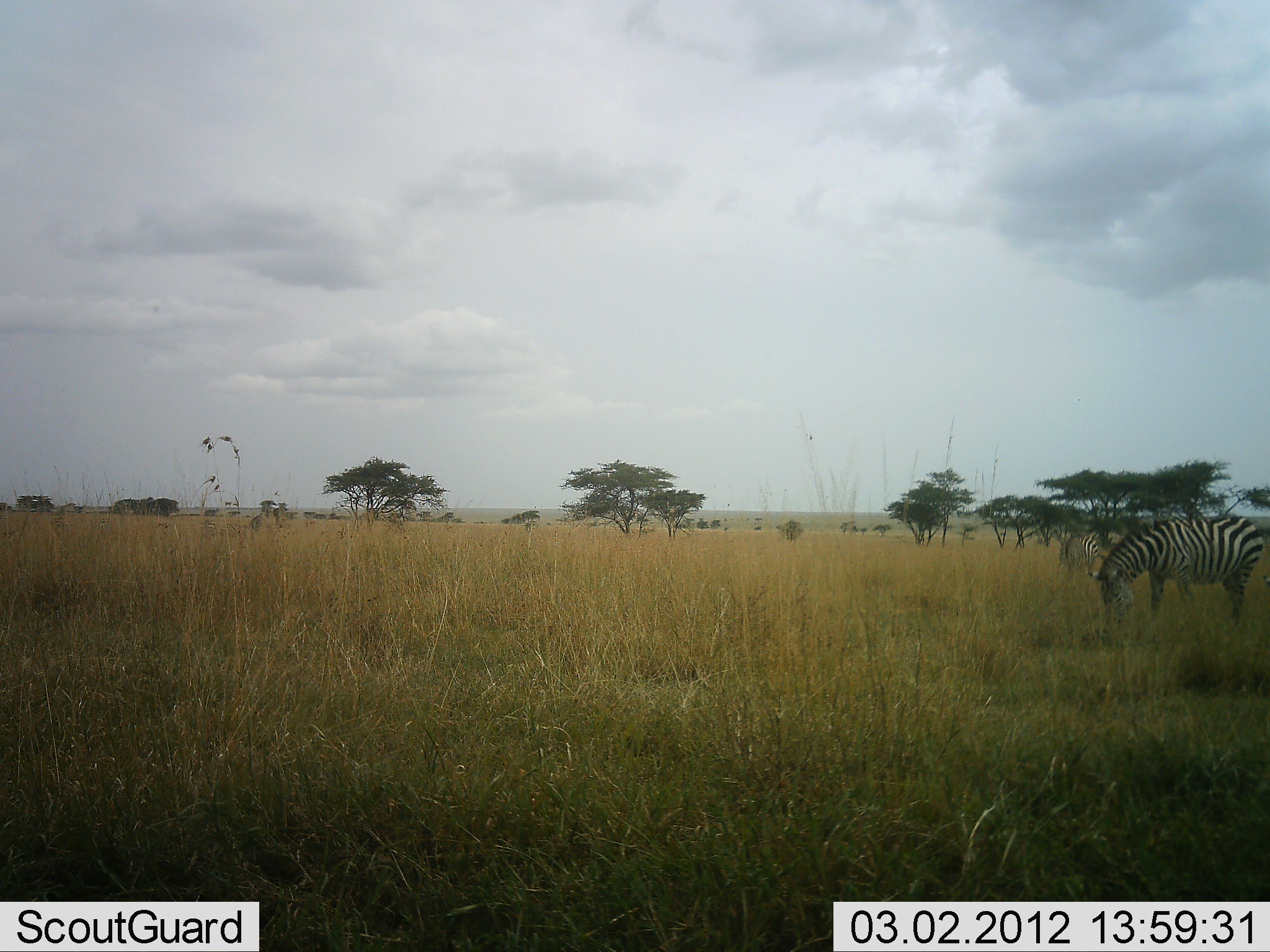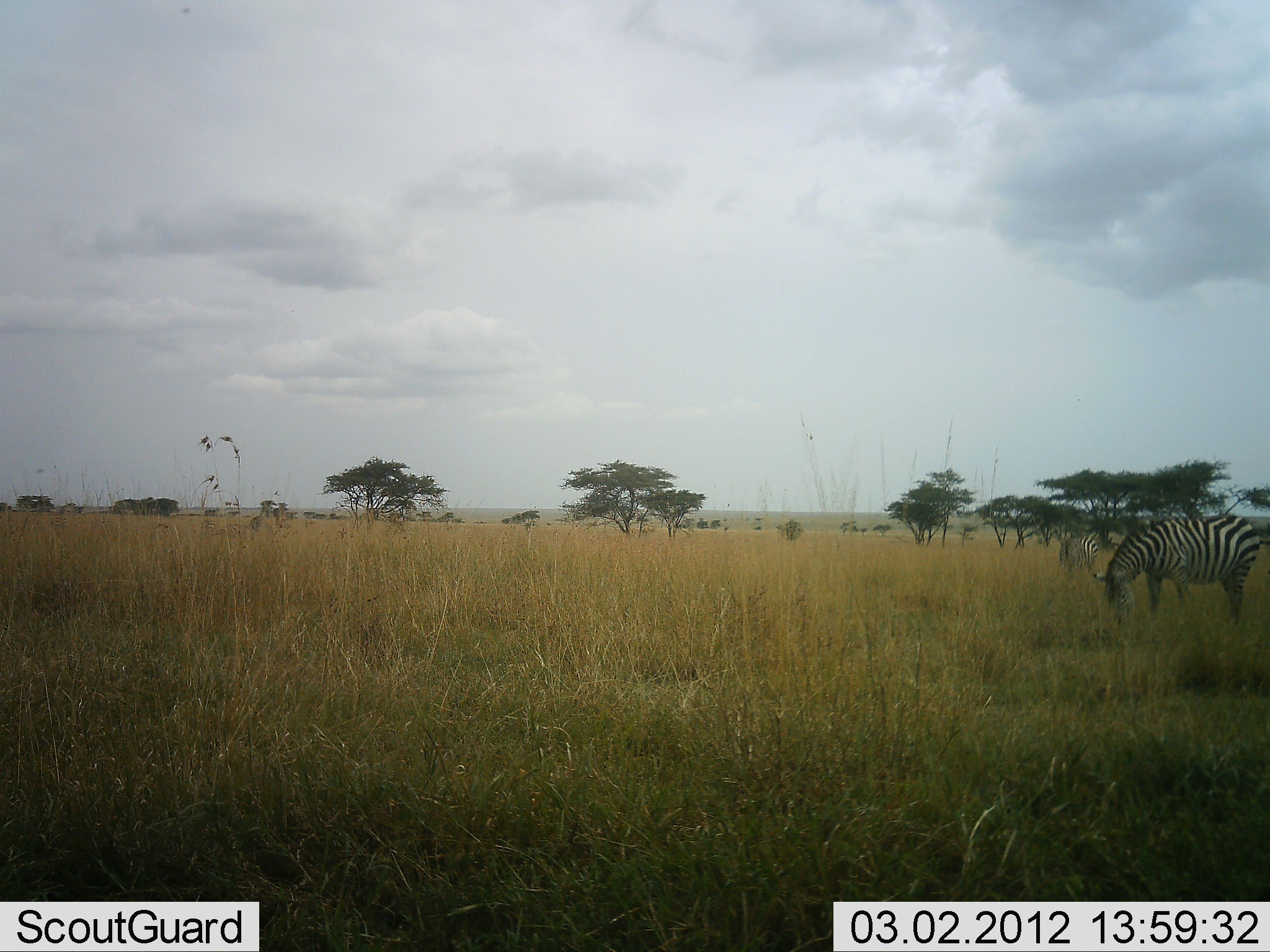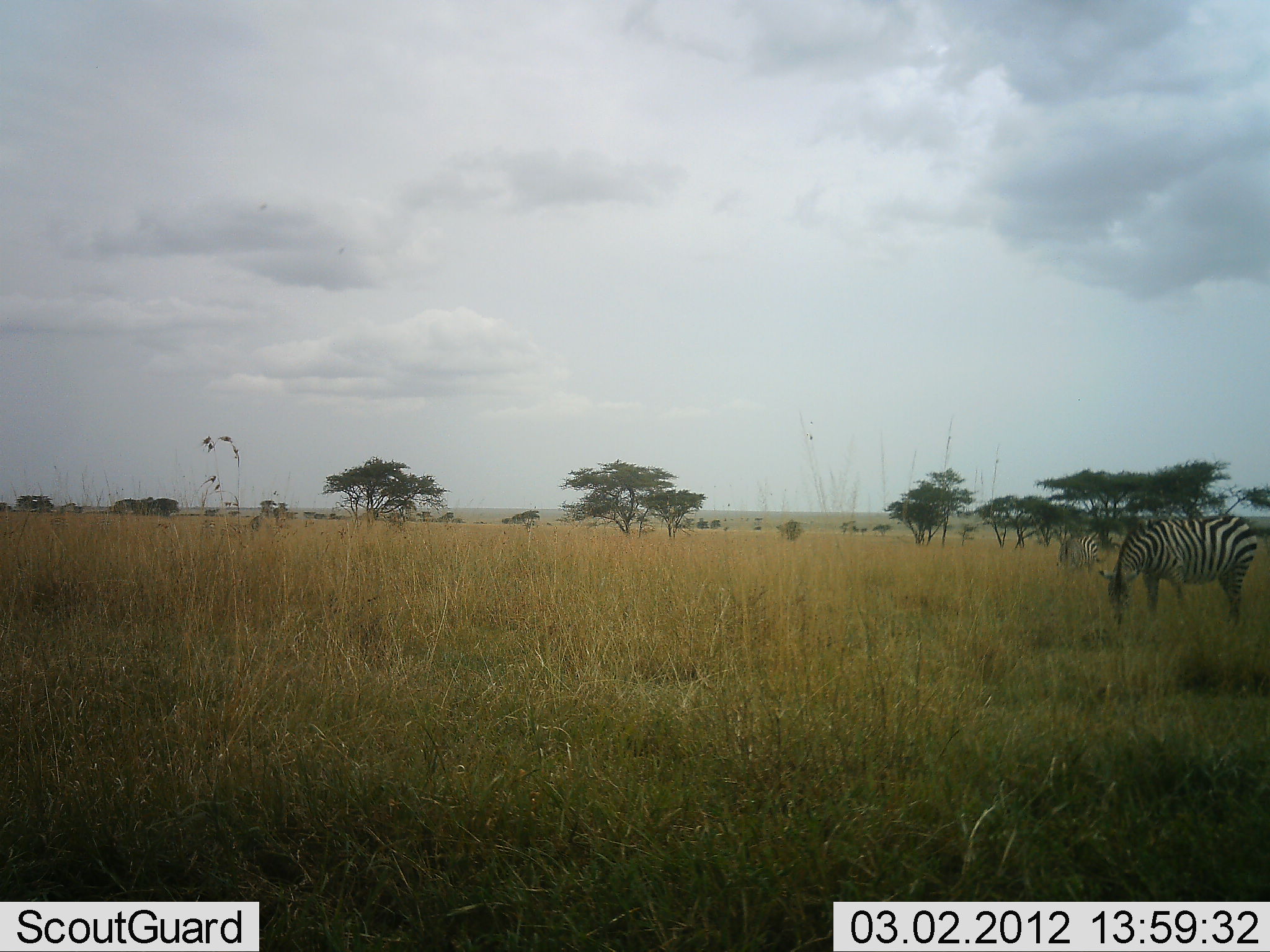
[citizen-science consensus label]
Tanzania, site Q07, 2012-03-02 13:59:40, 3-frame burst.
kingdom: Animalia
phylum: Chordata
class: Mammalia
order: Perissodactyla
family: Equidae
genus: Equus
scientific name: Equus quagga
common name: plains zebra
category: zebra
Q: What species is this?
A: Zebra (plains zebra) (Equus quagga).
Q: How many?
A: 2.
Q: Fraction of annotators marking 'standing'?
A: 38%.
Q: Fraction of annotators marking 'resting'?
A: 0%.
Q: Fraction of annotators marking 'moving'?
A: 0%.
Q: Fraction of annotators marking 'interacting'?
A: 0%.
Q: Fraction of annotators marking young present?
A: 0%.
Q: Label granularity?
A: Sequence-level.